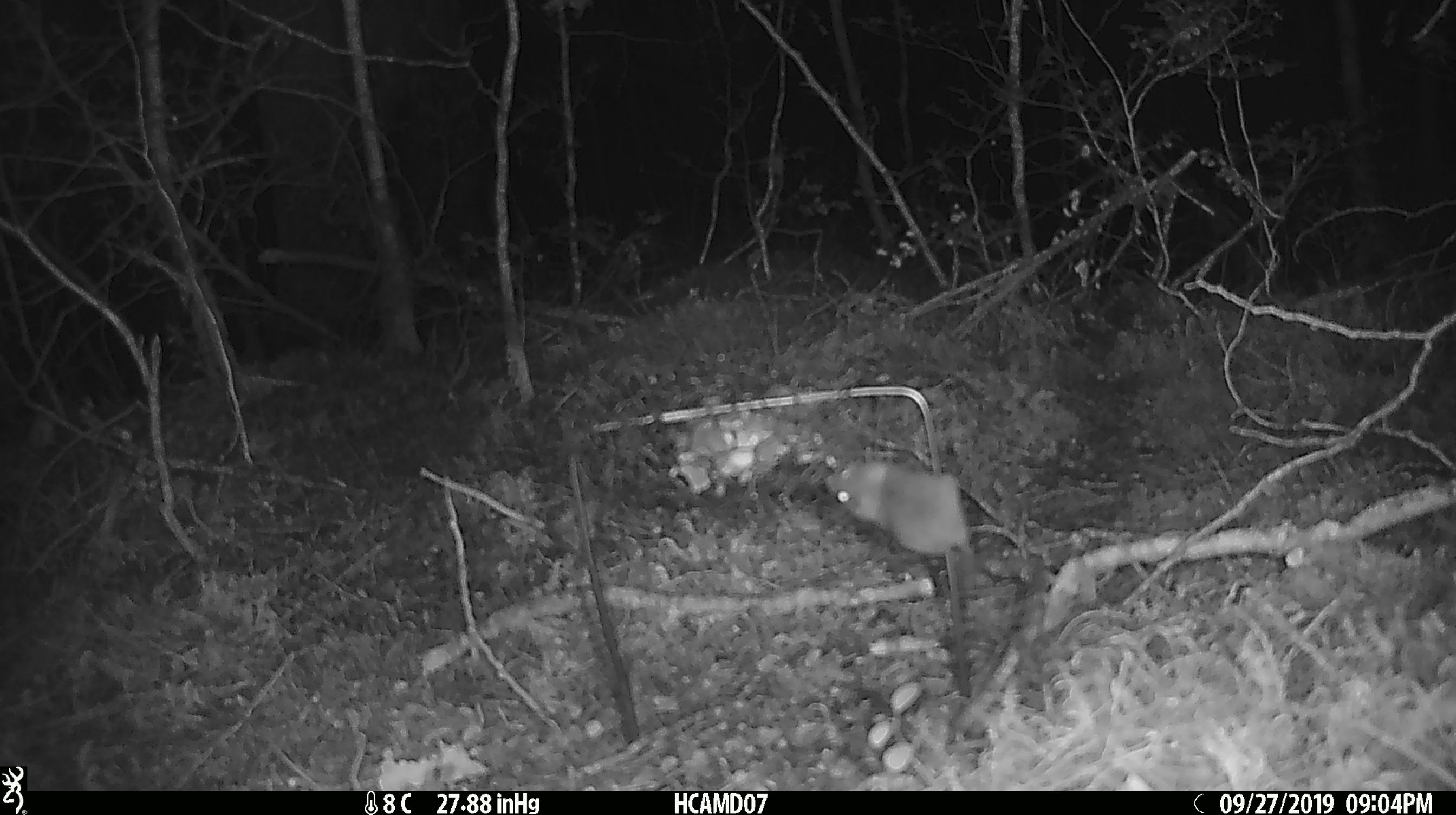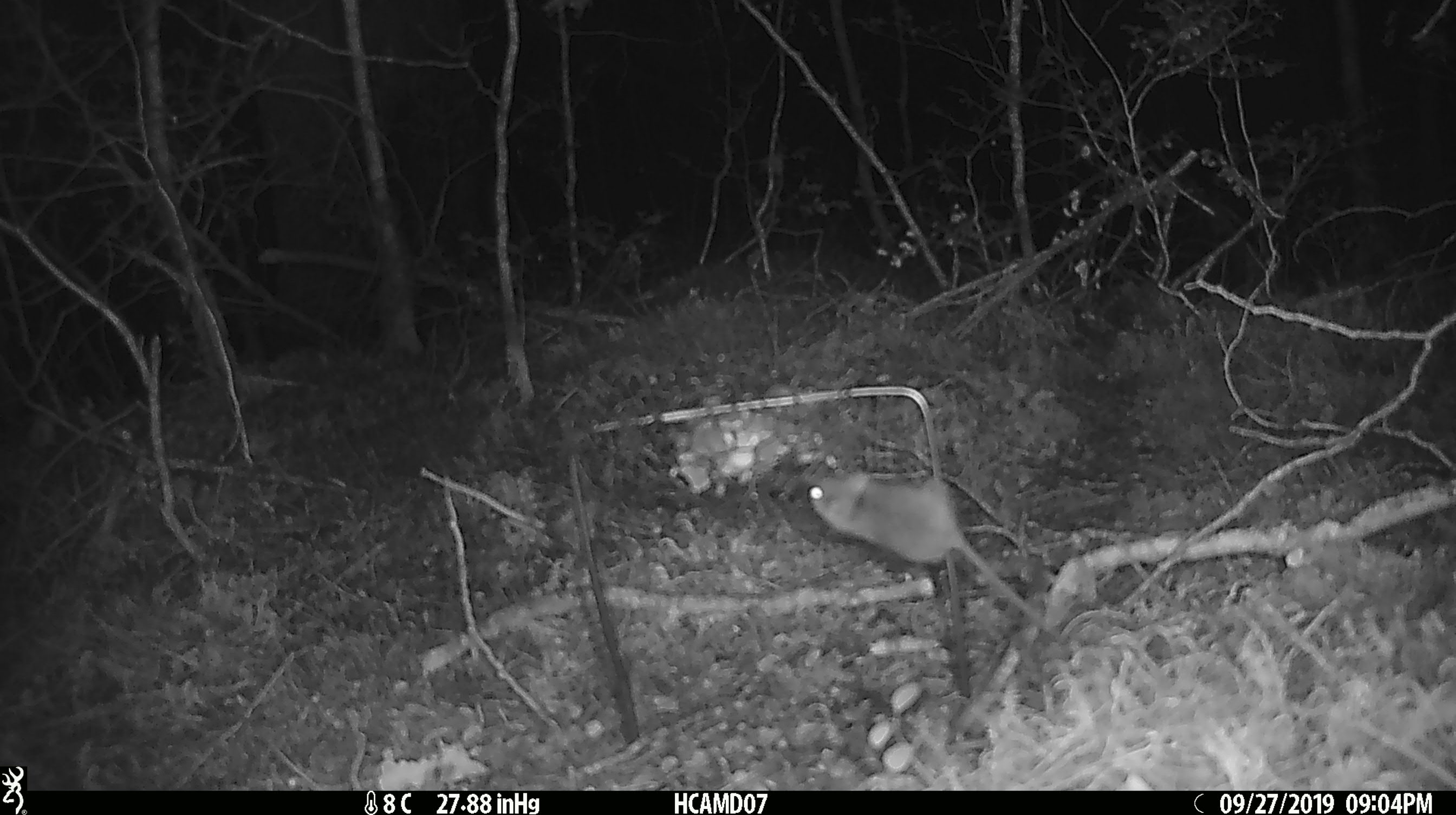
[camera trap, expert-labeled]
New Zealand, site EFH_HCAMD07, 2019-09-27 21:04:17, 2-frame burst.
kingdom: Animalia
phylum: Chordata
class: Mammalia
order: Rodentia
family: Muridae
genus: Mus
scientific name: Mus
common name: mouse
Mouse (Mus).